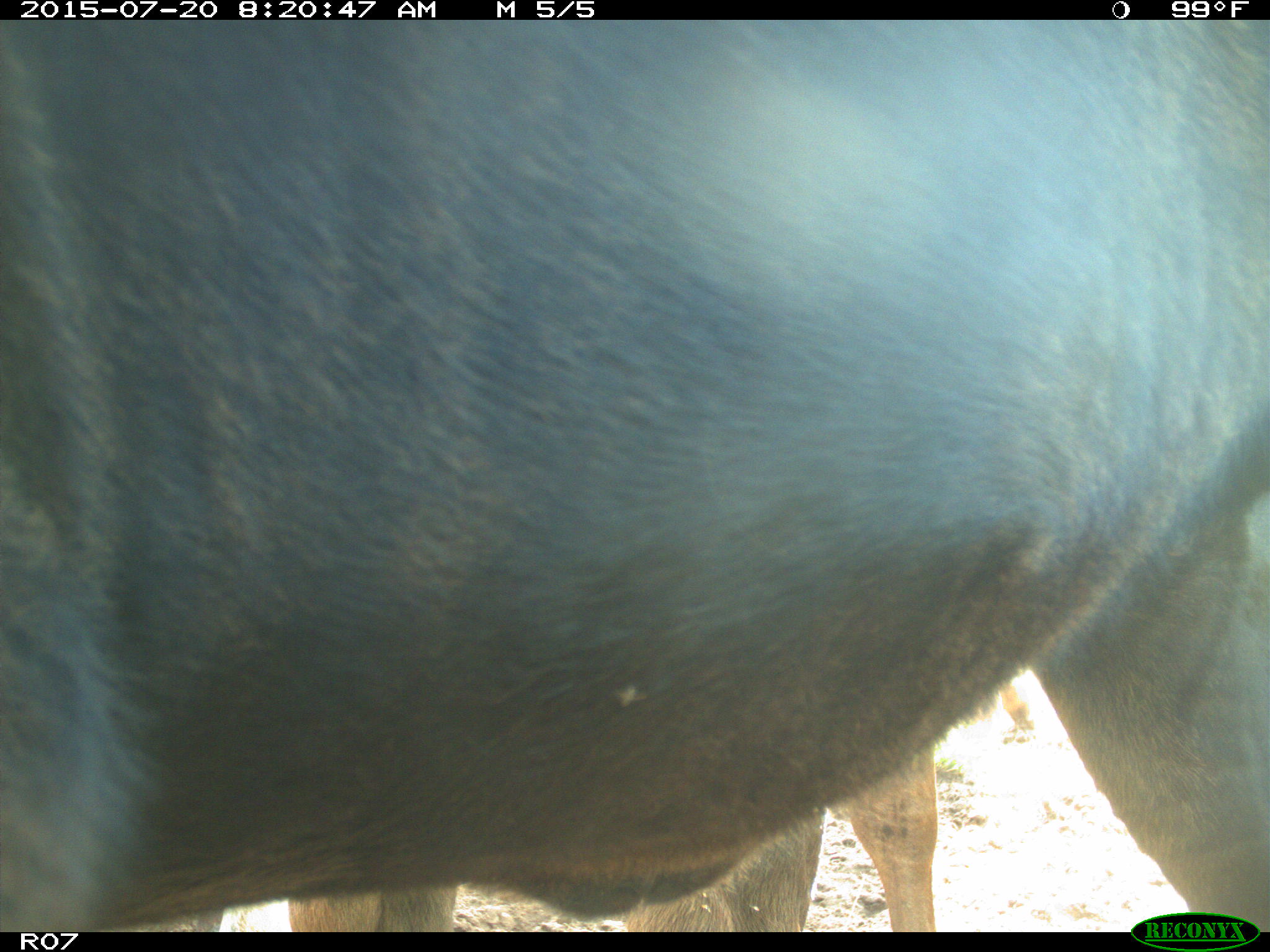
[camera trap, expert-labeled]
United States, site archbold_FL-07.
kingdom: Animalia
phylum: Chordata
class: Mammalia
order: Artiodactyla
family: Bovidae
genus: Bos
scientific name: Bos taurus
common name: domestic cow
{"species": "Bos taurus (domestic cow)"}